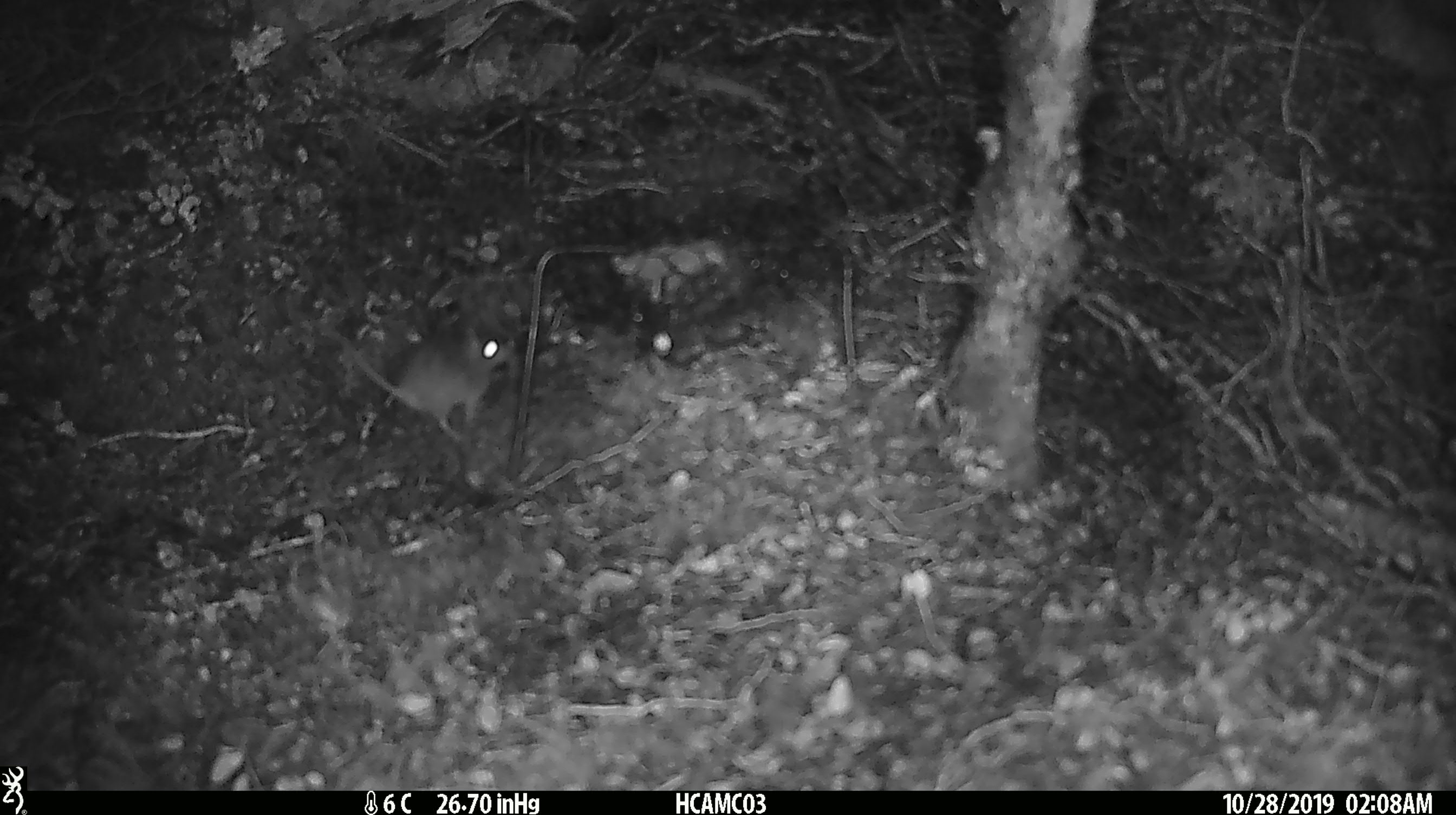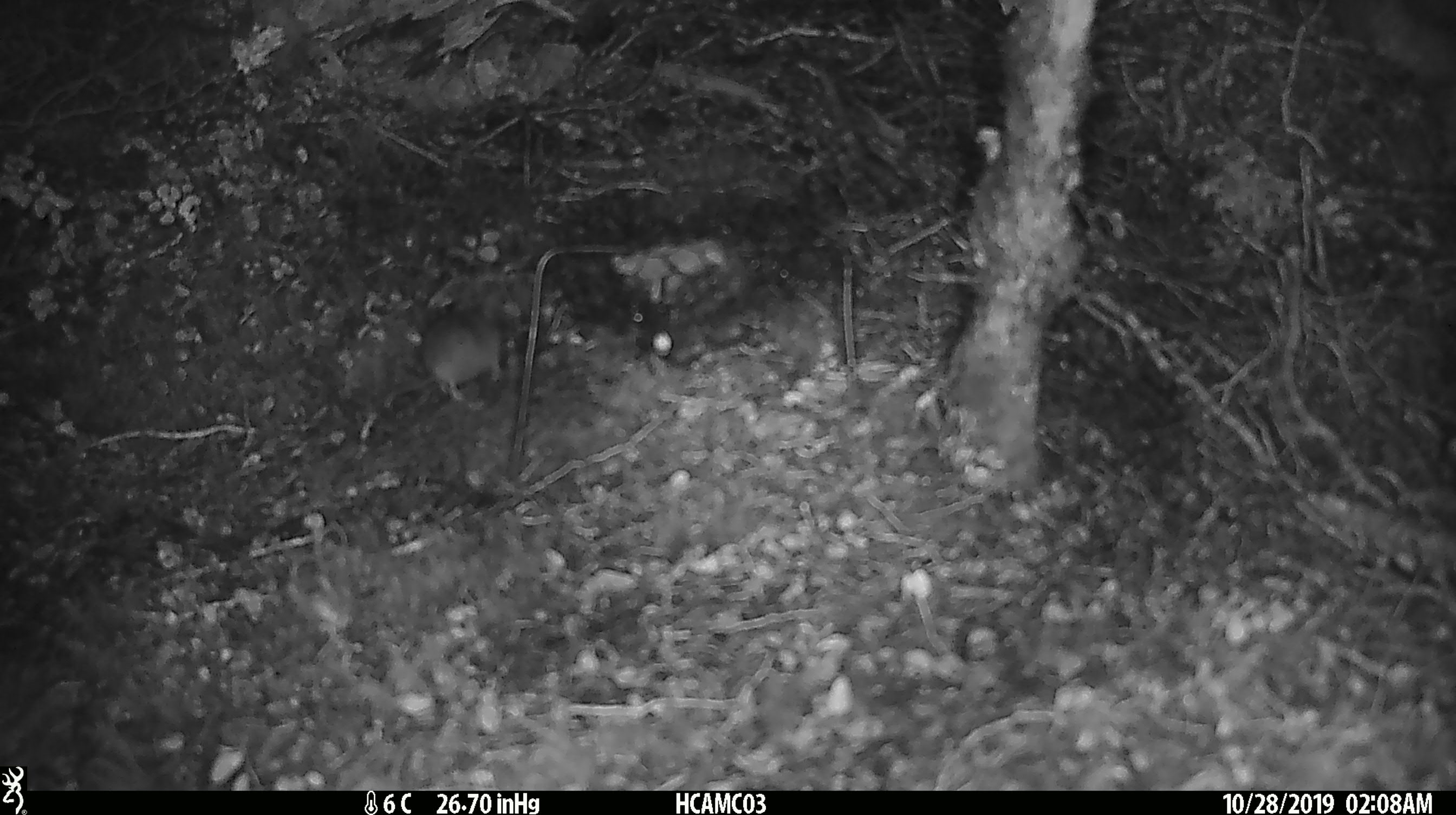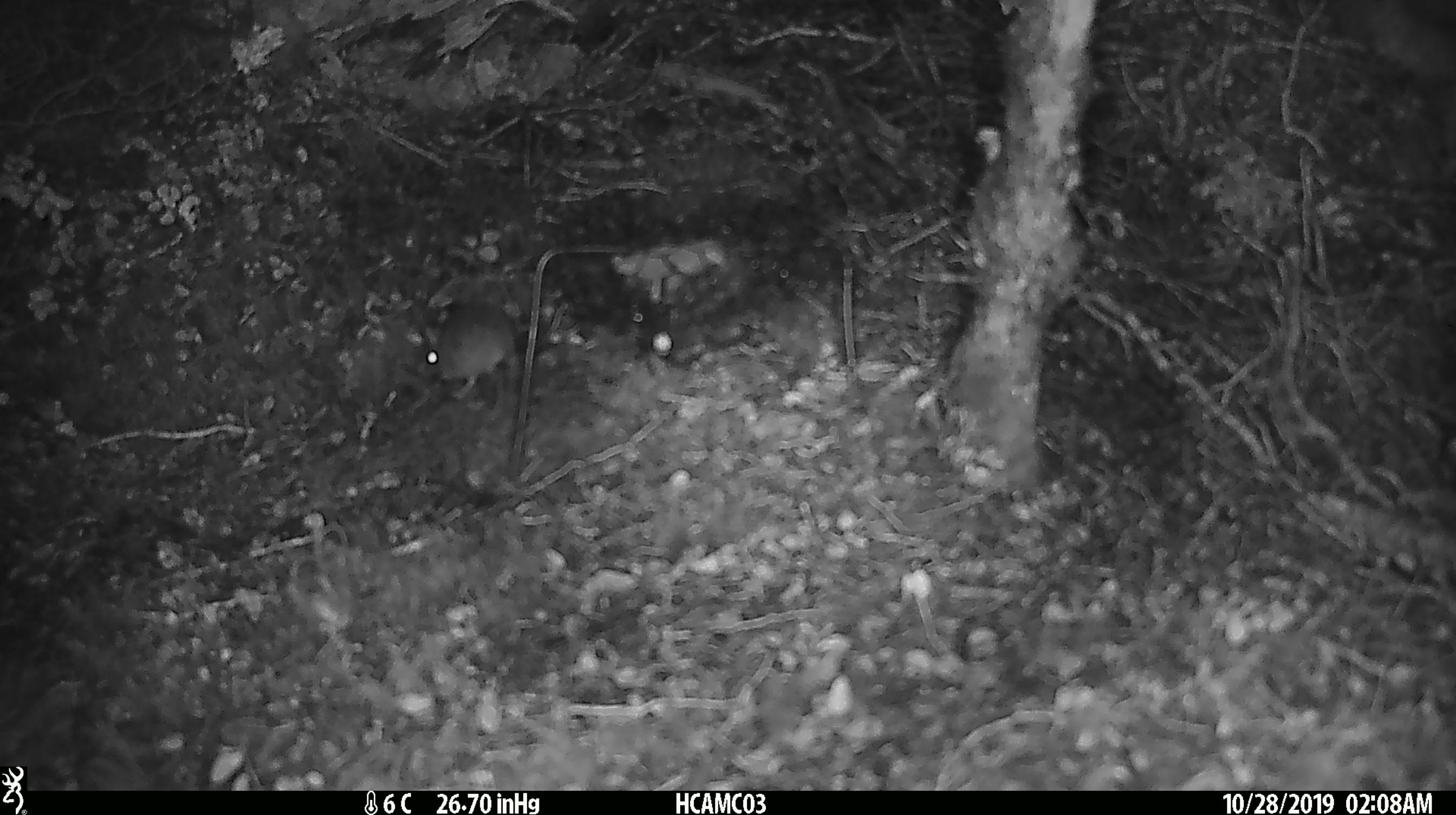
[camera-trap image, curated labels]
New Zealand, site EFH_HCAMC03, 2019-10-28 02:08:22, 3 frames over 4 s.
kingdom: Animalia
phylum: Chordata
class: Mammalia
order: Rodentia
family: Muridae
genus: Mus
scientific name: Mus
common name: mouse